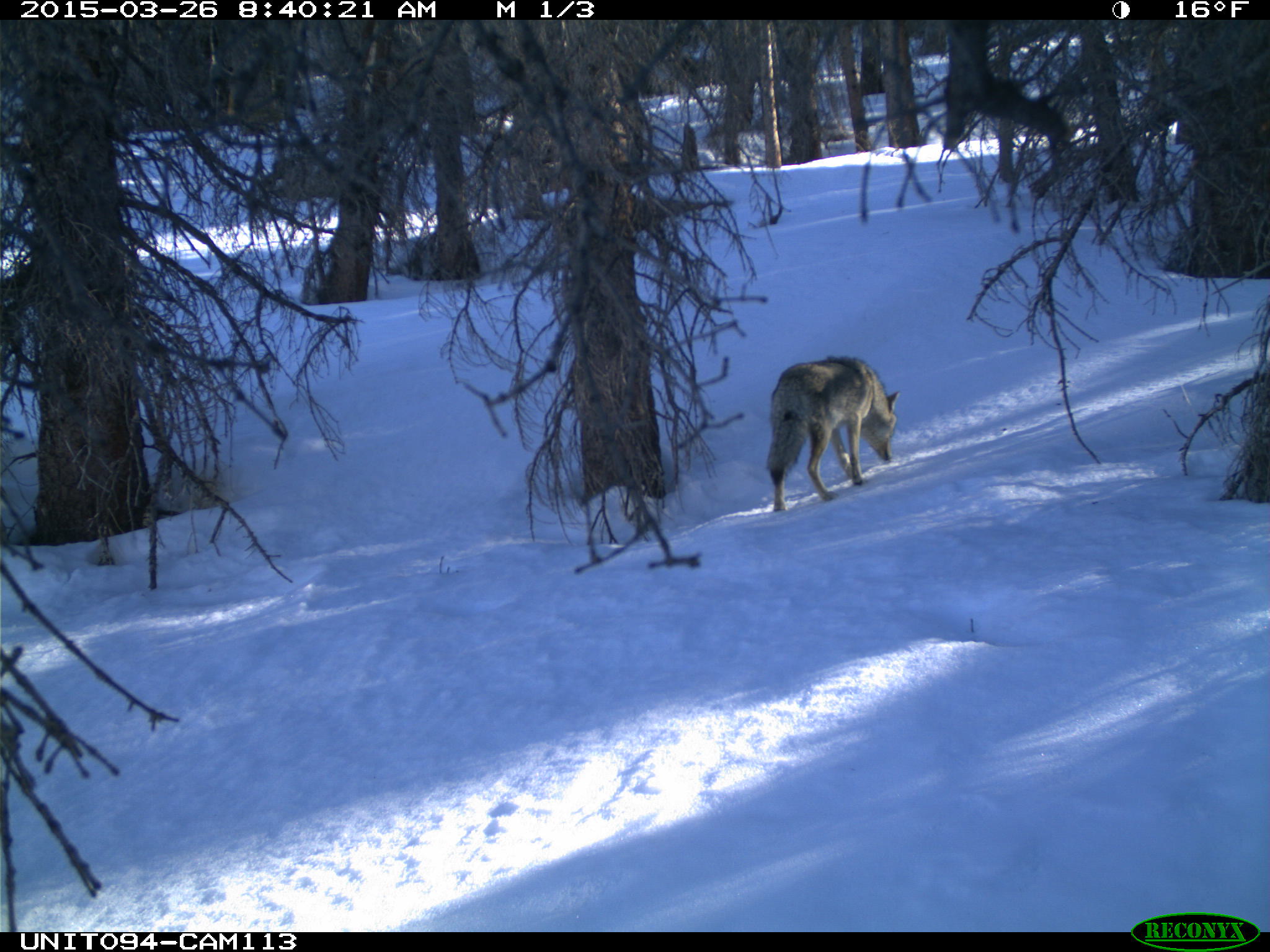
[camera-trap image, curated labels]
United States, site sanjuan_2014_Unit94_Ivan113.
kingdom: Animalia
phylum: Chordata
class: Mammalia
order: Carnivora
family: Canidae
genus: Canis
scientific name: Canis latrans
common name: coyote